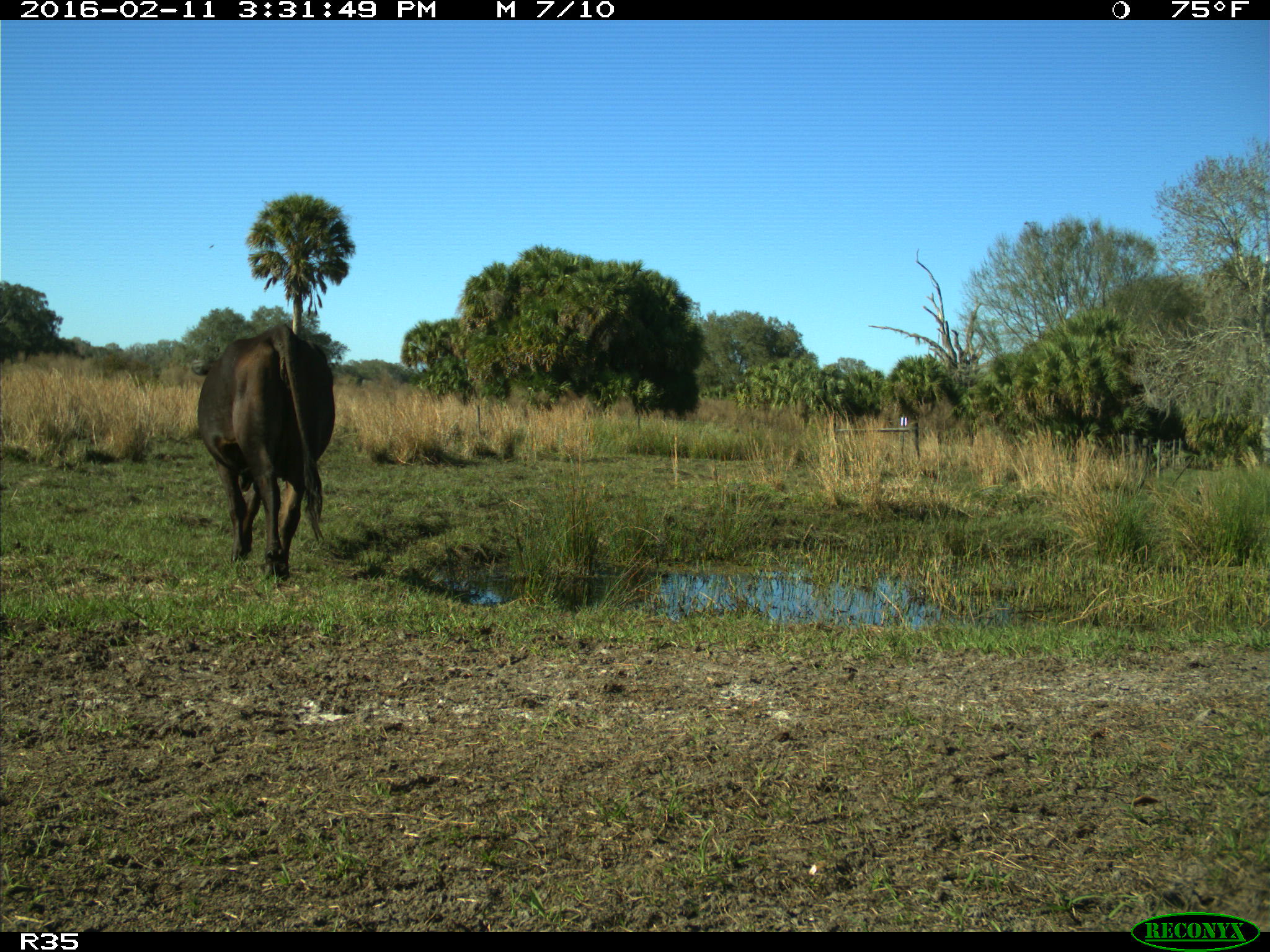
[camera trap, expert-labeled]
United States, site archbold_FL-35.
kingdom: Animalia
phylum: Chordata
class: Mammalia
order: Artiodactyla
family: Bovidae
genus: Bos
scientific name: Bos taurus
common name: domestic cow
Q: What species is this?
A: Bos taurus (domestic cow).